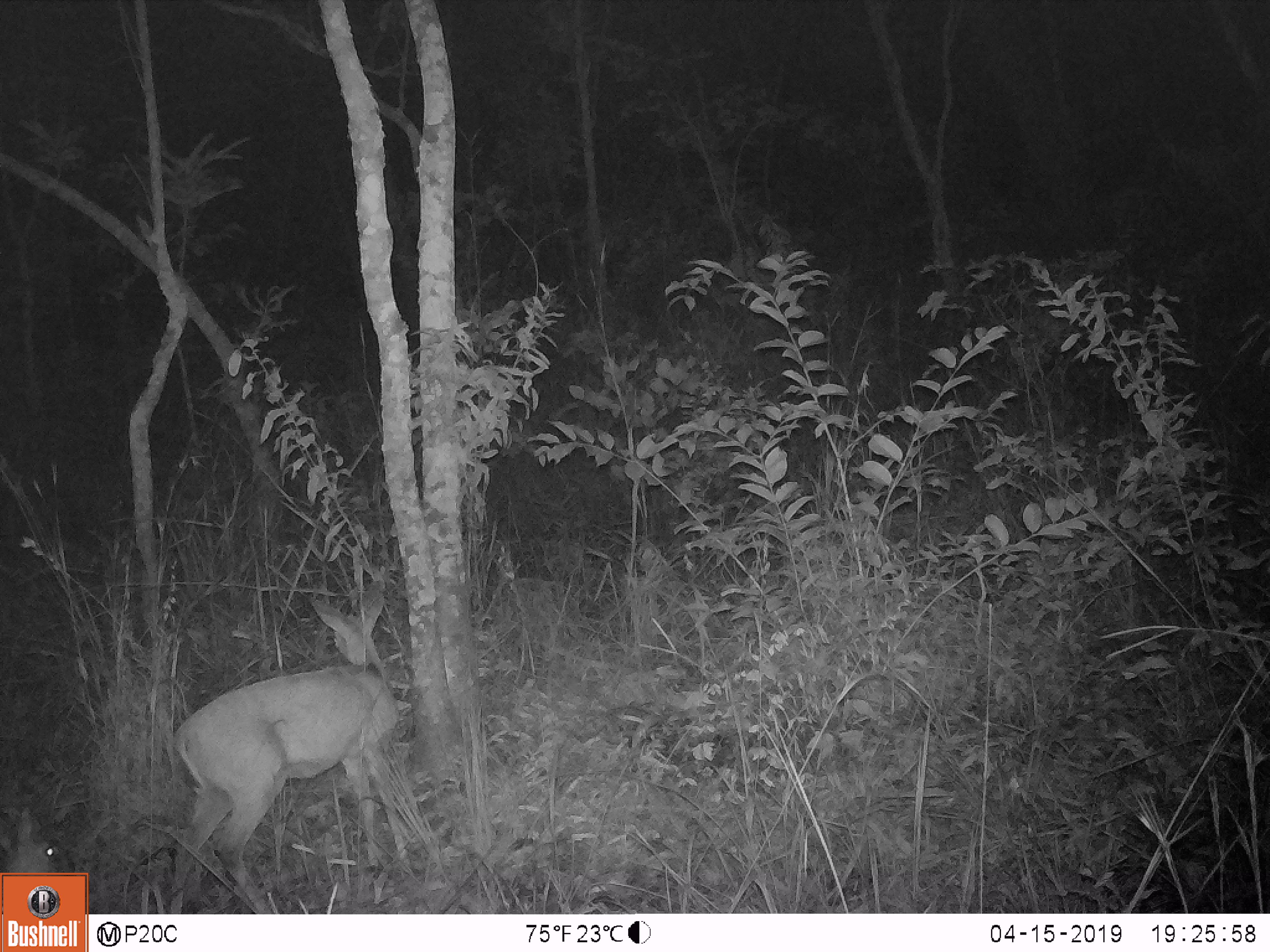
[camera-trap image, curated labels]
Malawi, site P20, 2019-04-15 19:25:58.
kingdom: Animalia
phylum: Chordata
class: Mammalia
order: Artiodactyla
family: Bovidae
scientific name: Antilopinae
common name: small antelope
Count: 2.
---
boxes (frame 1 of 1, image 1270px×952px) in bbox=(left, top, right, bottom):
small antelope: bbox=(165, 568, 409, 912); bbox=(0, 805, 60, 871)